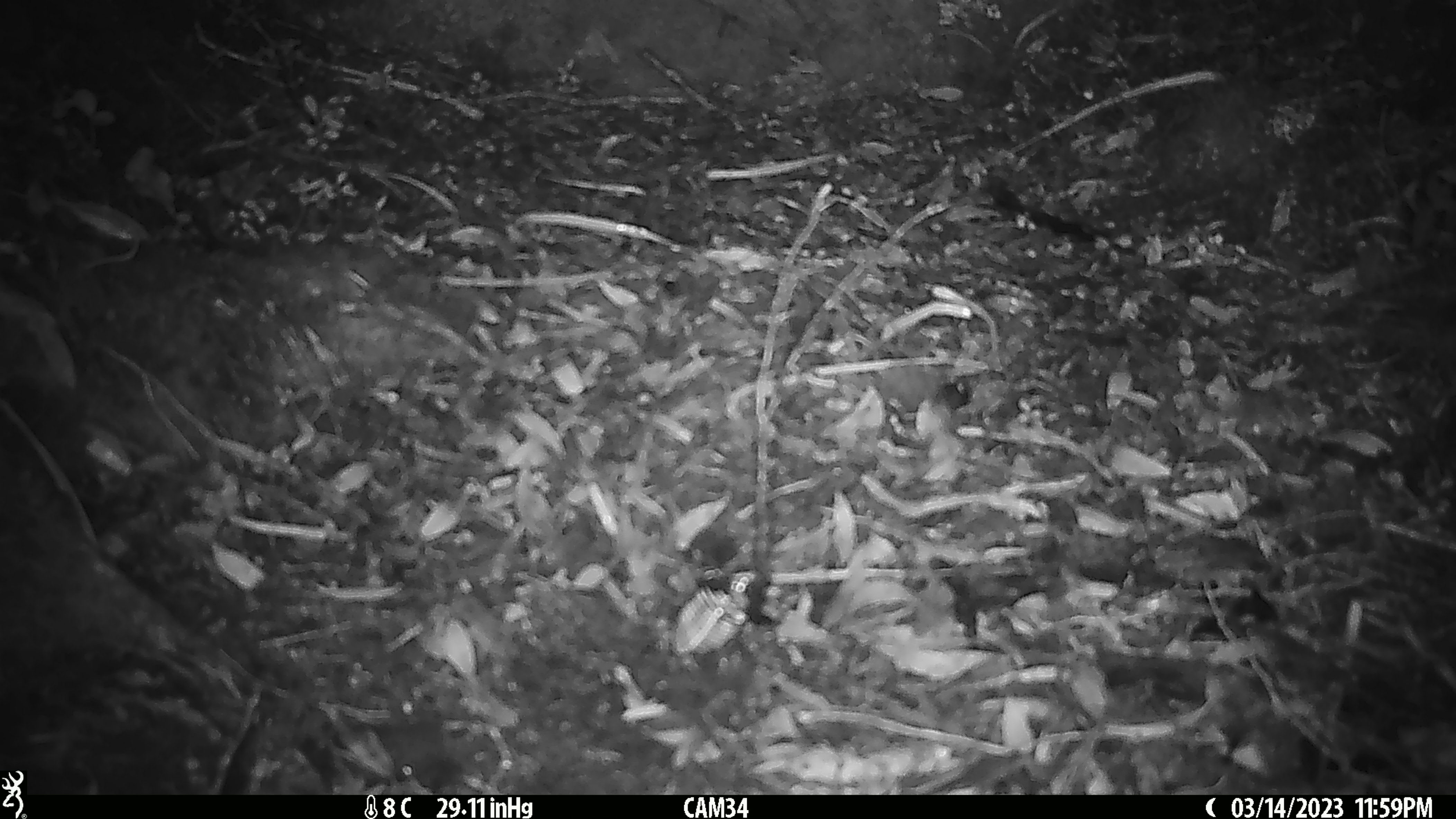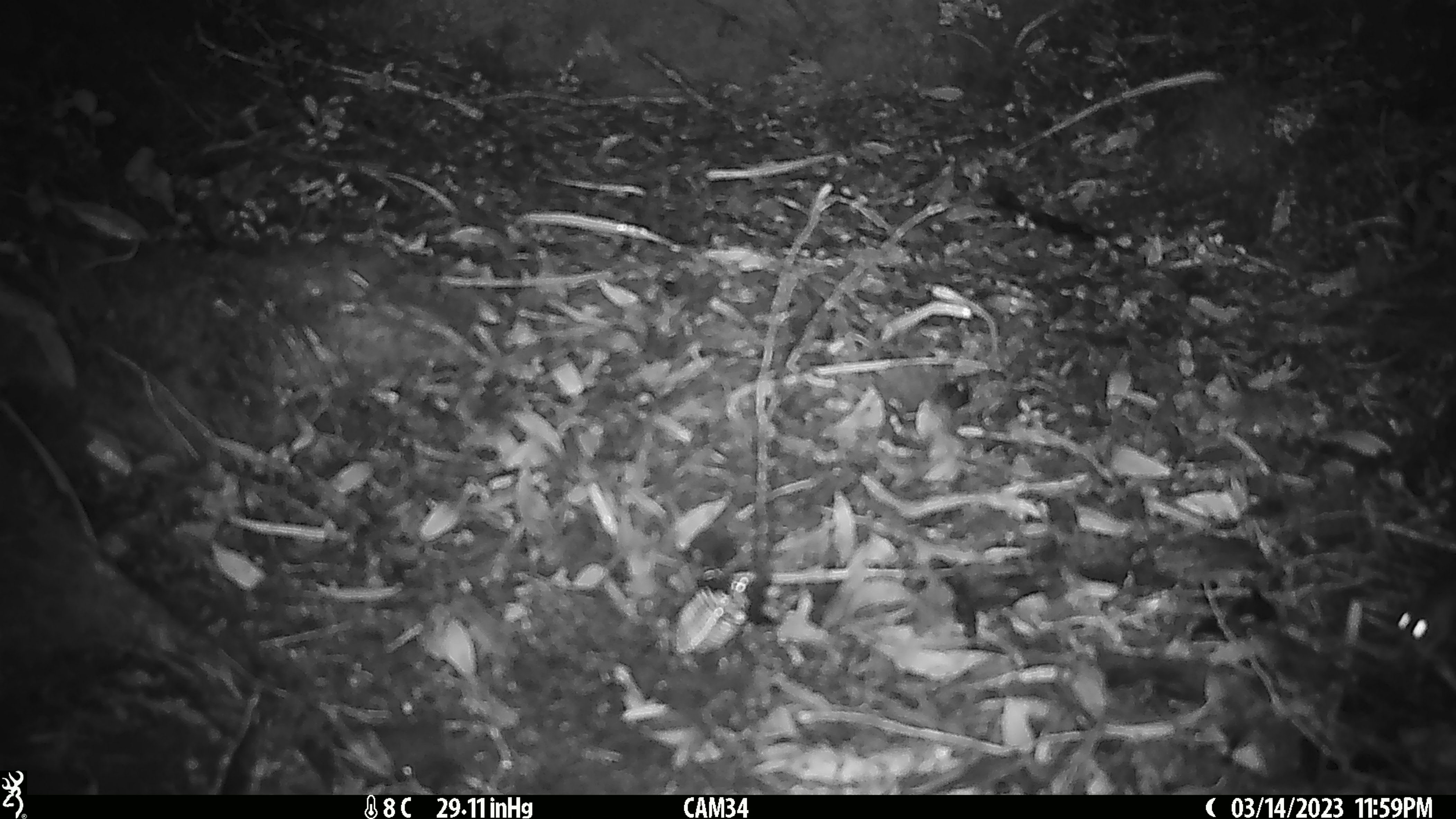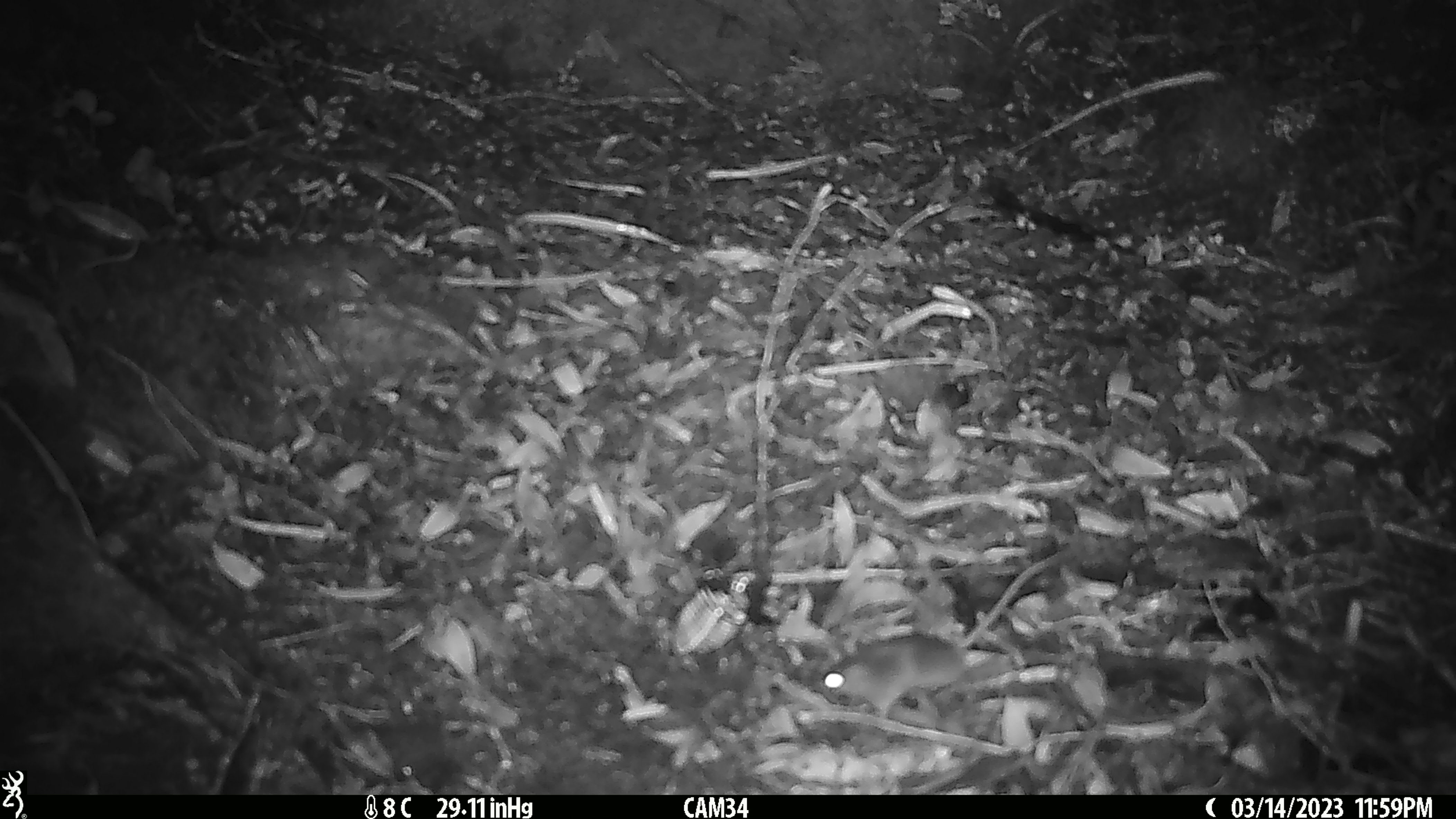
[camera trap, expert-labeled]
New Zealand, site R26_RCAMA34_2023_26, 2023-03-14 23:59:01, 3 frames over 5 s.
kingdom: Animalia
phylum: Chordata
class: Mammalia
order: Rodentia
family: Muridae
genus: Mus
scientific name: Mus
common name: mouse